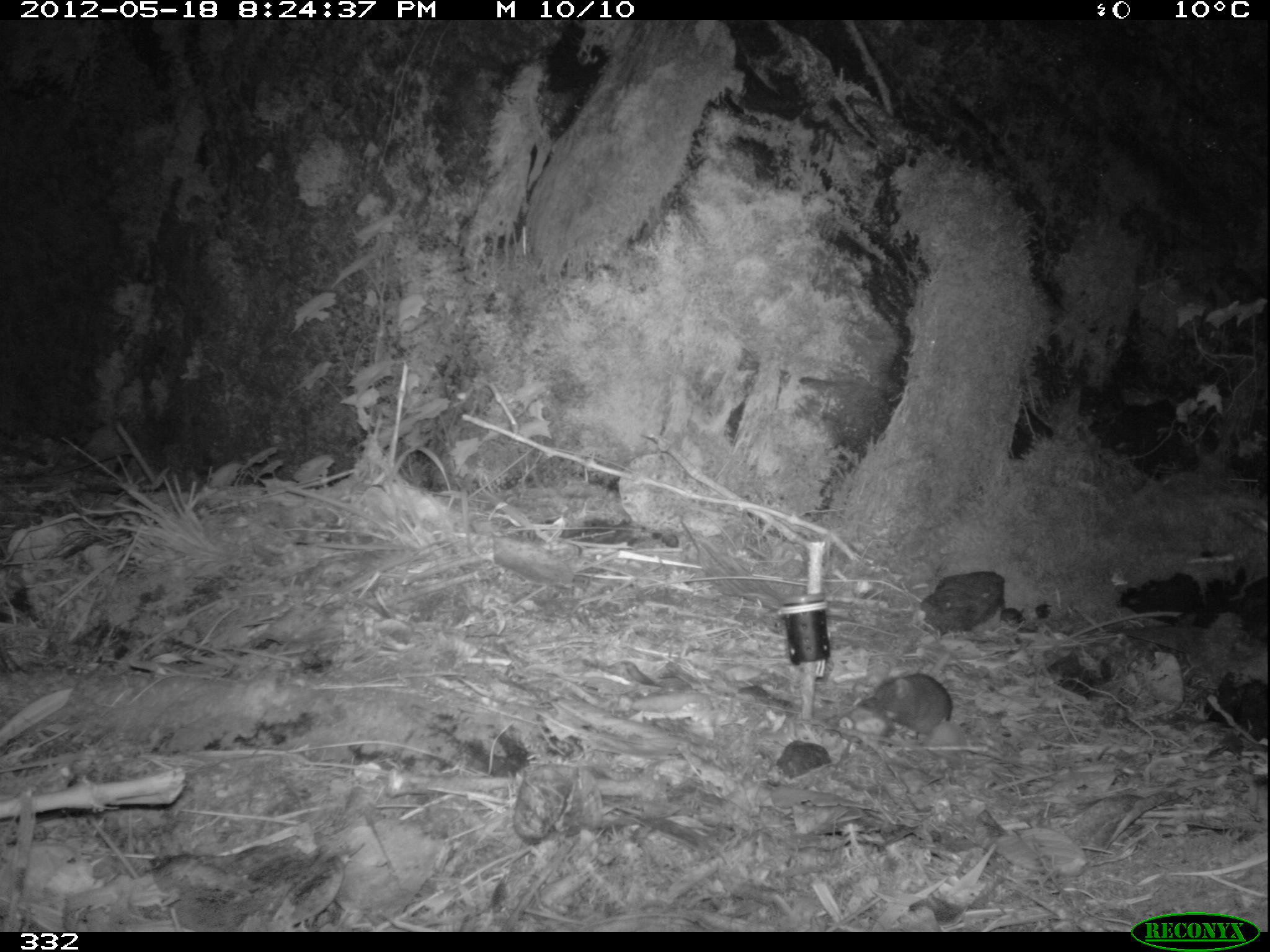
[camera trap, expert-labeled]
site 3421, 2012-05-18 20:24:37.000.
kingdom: Animalia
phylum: Chordata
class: Mammalia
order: Rodentia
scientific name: Rodentia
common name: rodents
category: unknown rodent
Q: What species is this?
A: Unknown rodent (rodents) (Rodentia).